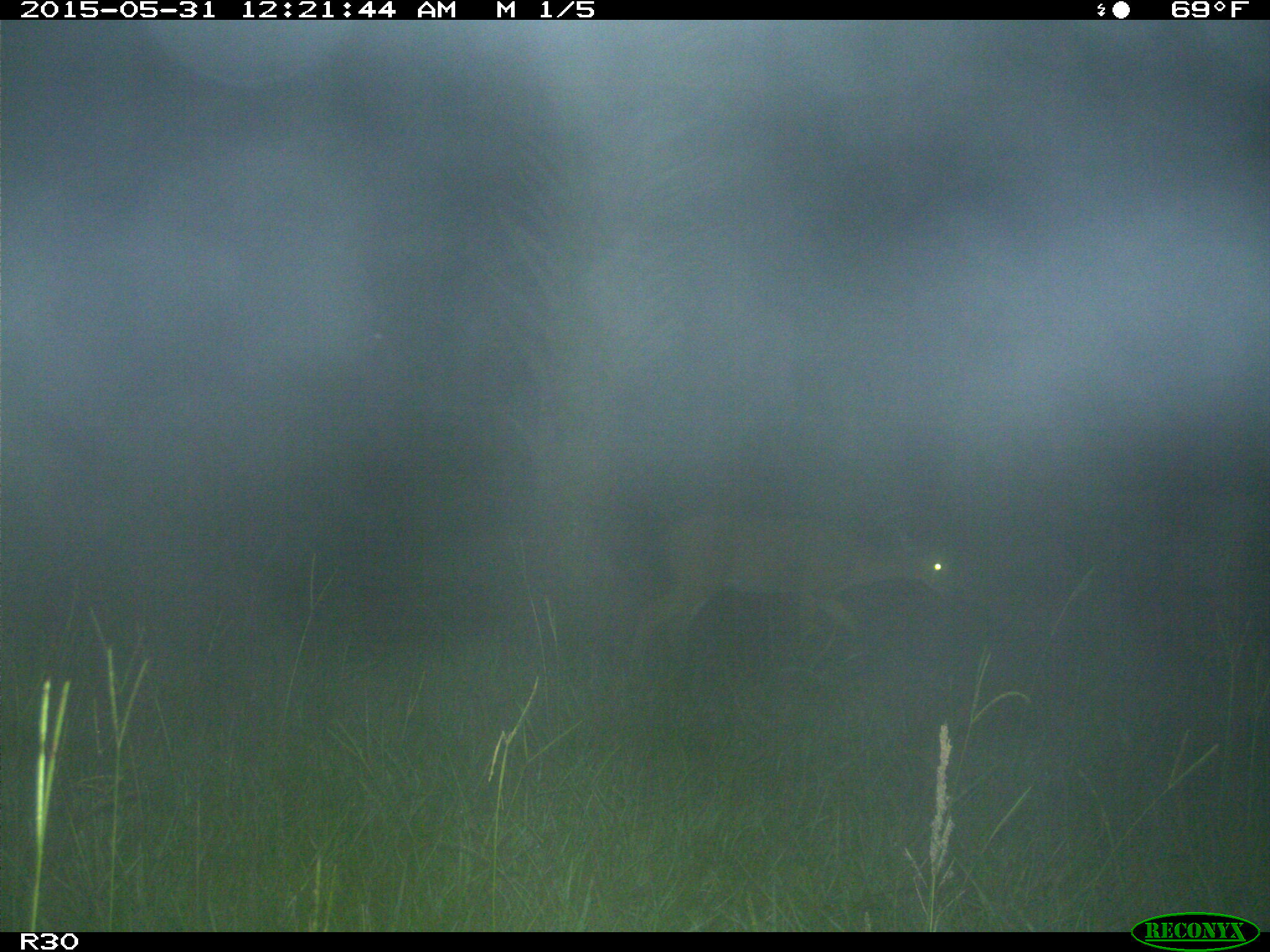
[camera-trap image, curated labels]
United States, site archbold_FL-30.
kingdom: Animalia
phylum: Chordata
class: Mammalia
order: Artiodactyla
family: Cervidae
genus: Odocoileus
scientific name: Odocoileus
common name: deer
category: unidentified deer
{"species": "unidentified deer (deer) (Odocoileus)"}